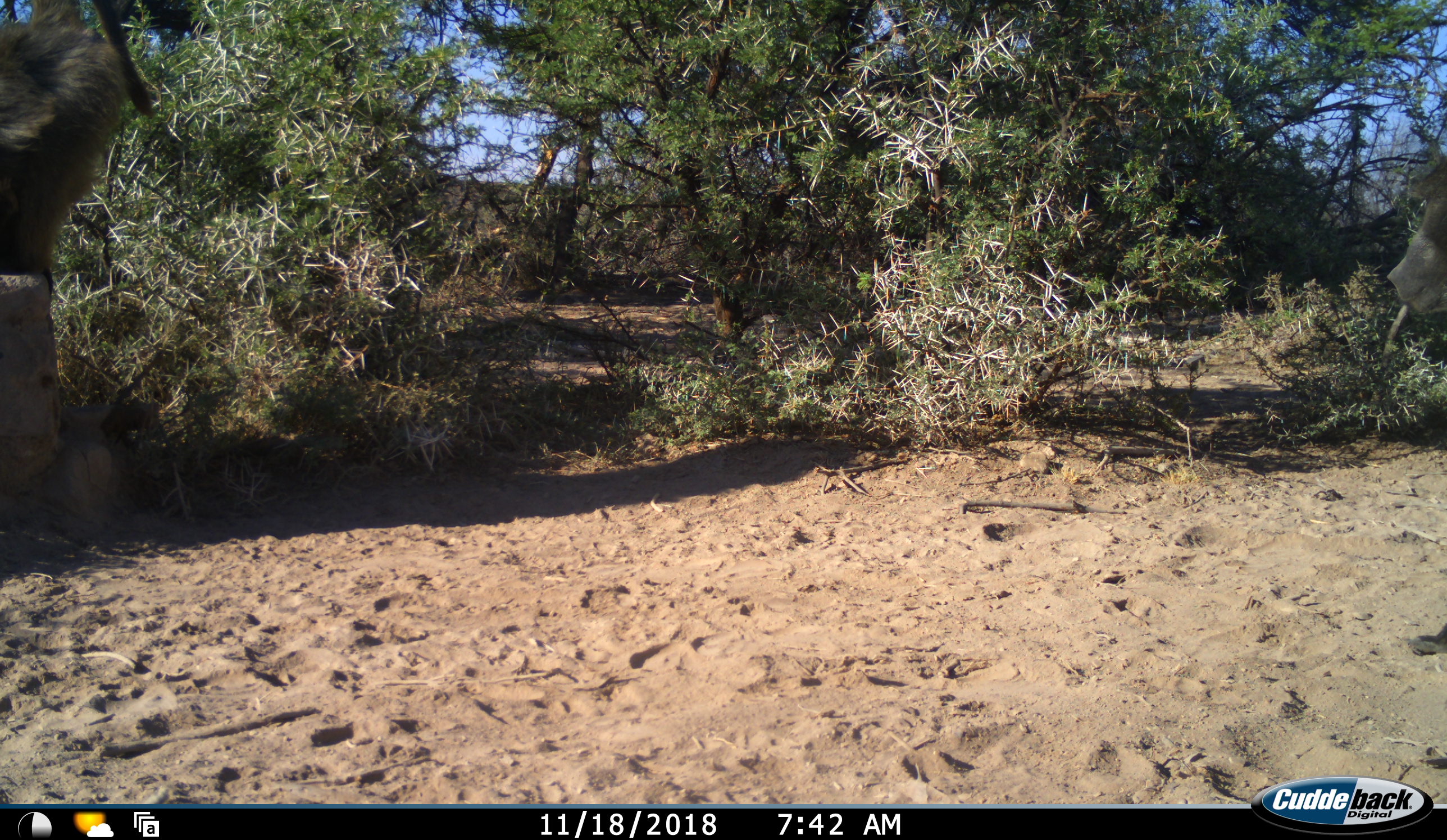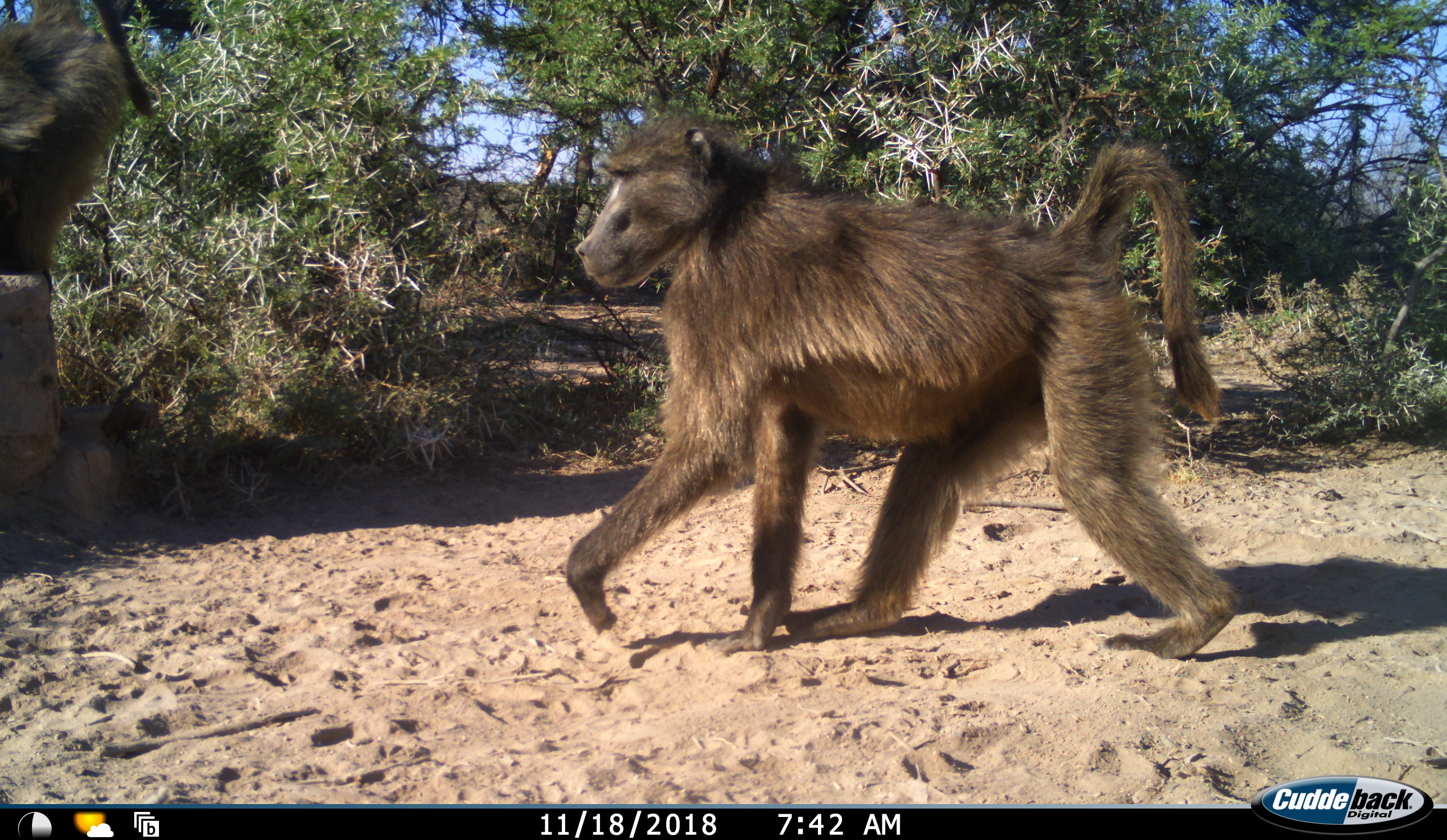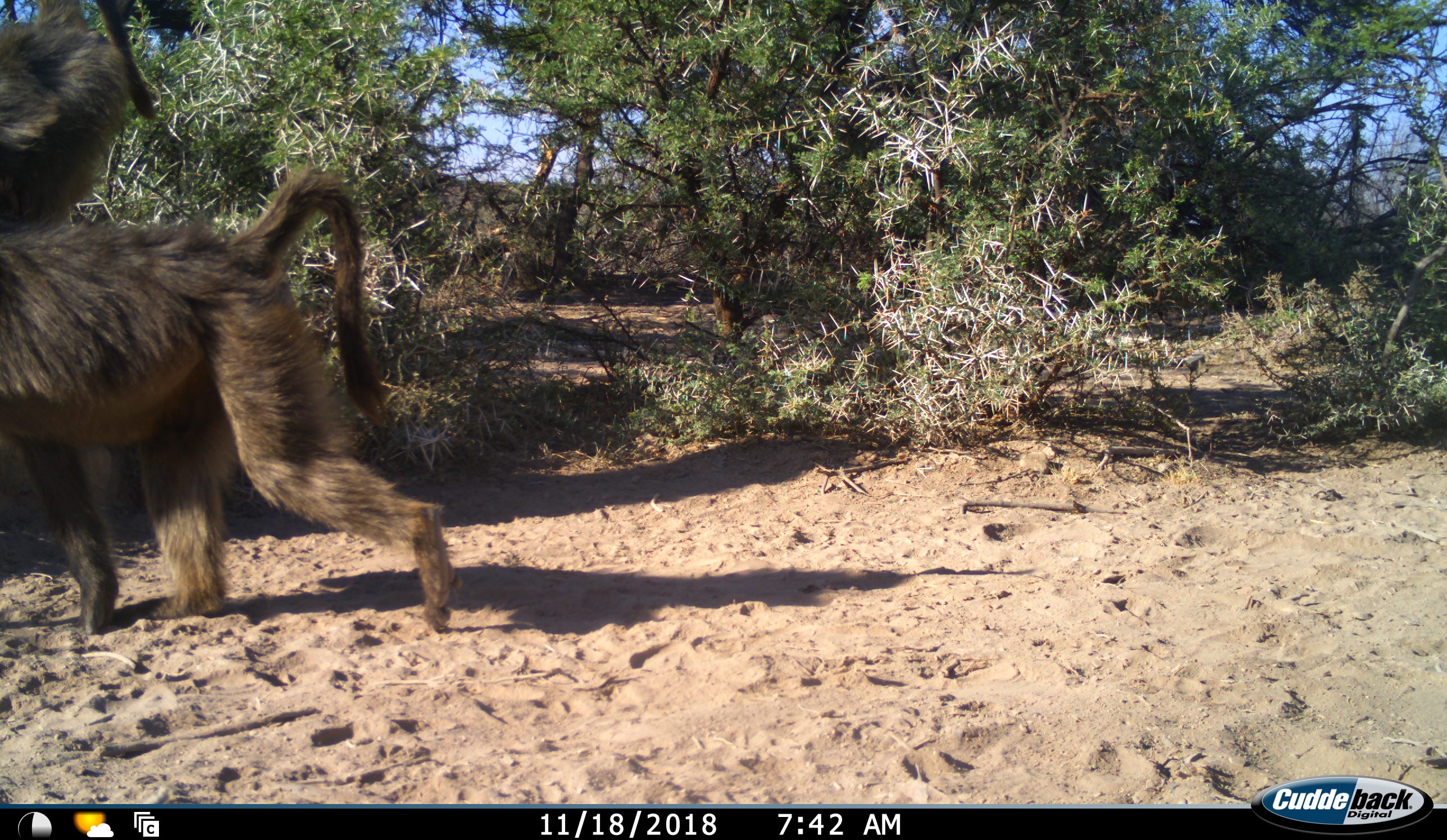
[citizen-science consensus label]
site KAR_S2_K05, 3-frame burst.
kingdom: Animalia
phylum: Chordata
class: Mammalia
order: Primates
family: Cercopithecidae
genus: Papio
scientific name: Papio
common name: baboon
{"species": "baboon (Papio)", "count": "2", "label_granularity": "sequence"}